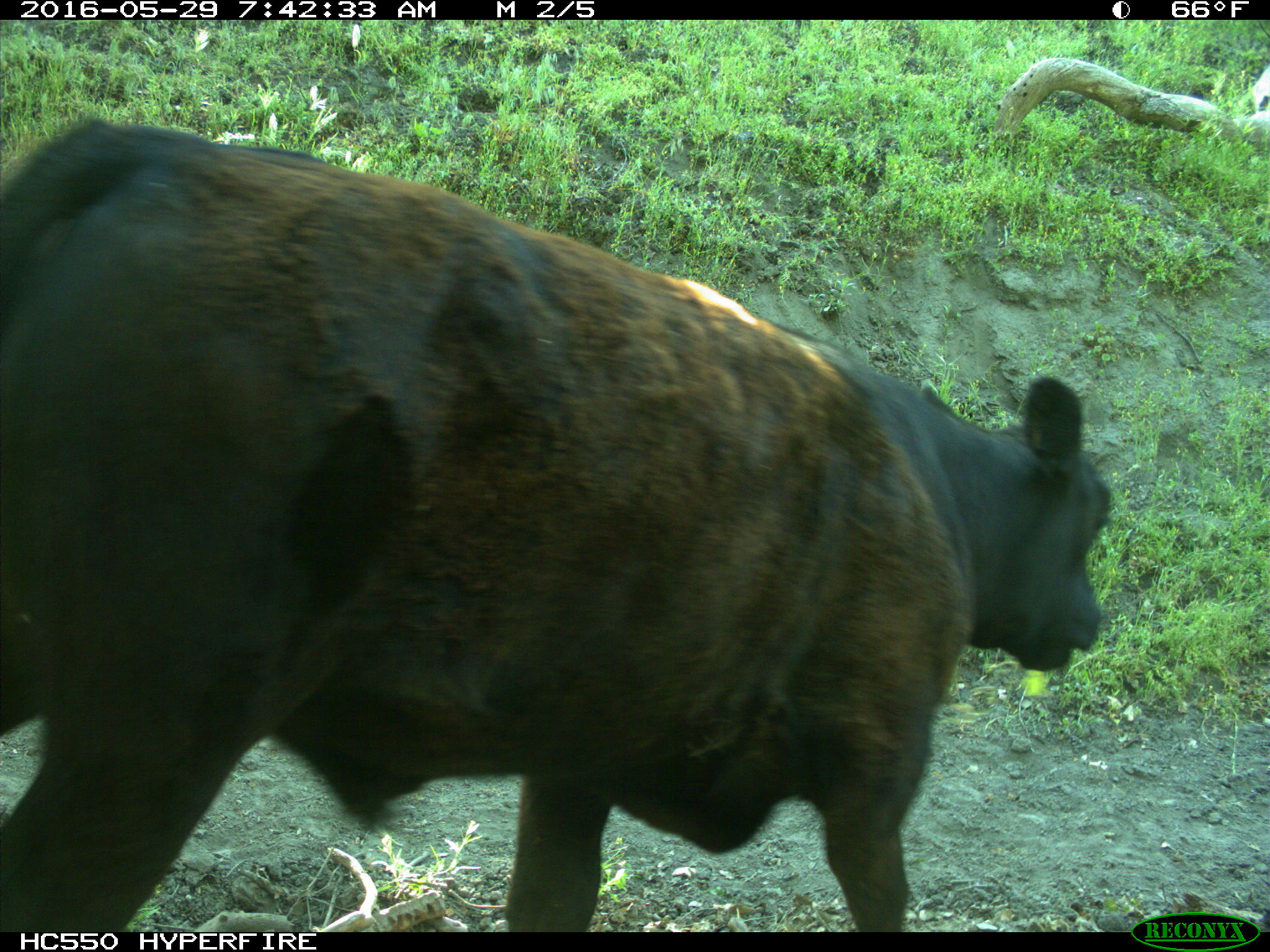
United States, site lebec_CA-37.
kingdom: Animalia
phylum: Chordata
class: Mammalia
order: Artiodactyla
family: Bovidae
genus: Bos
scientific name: Bos taurus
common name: domestic cow